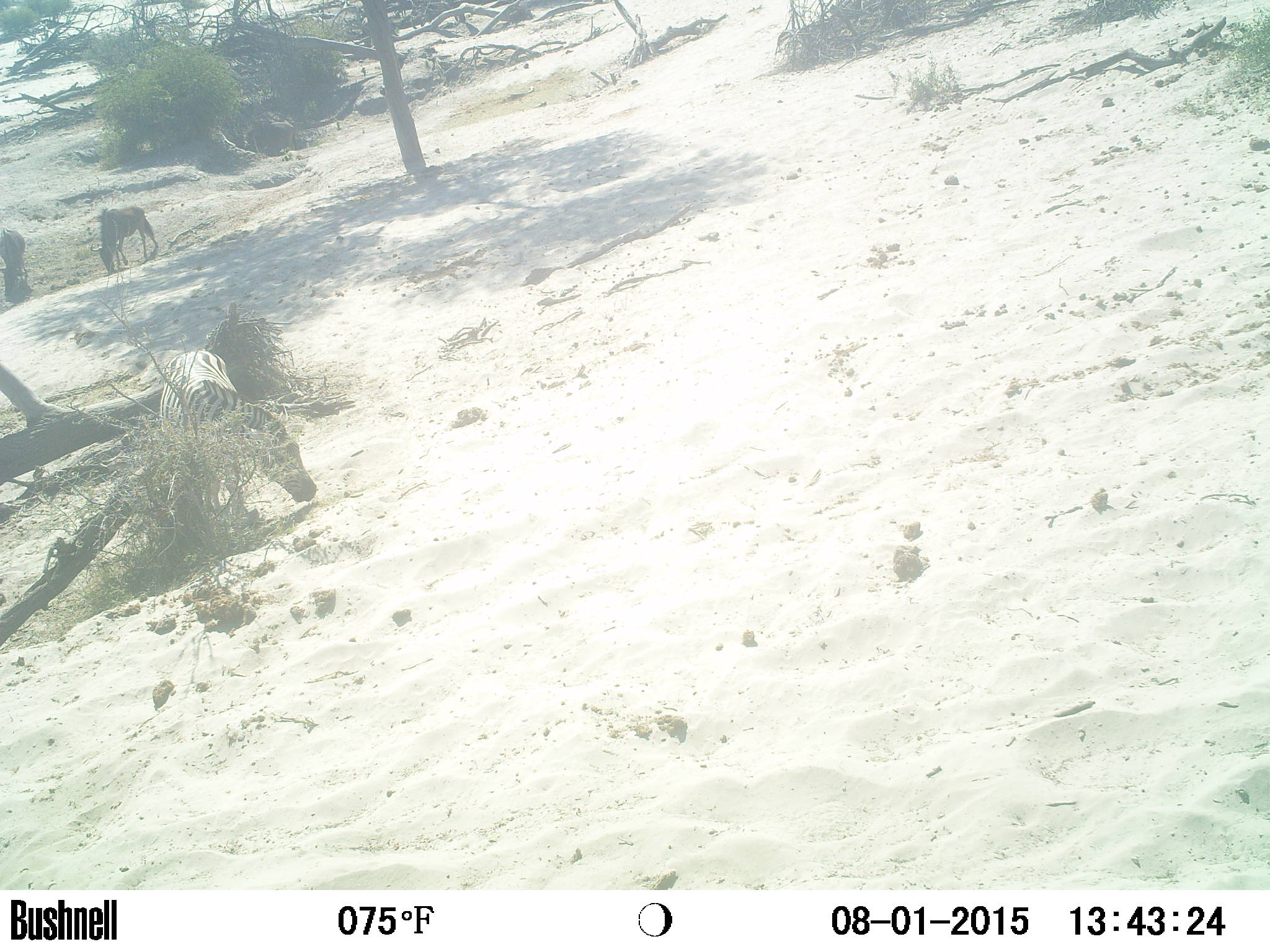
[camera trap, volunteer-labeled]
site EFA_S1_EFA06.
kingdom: Animalia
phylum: Chordata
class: Mammalia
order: Perissodactyla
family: Equidae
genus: Equus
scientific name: Equus quagga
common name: plains zebra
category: zebraplains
Zebraplains (plains zebra) (Equus quagga), count 3. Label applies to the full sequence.